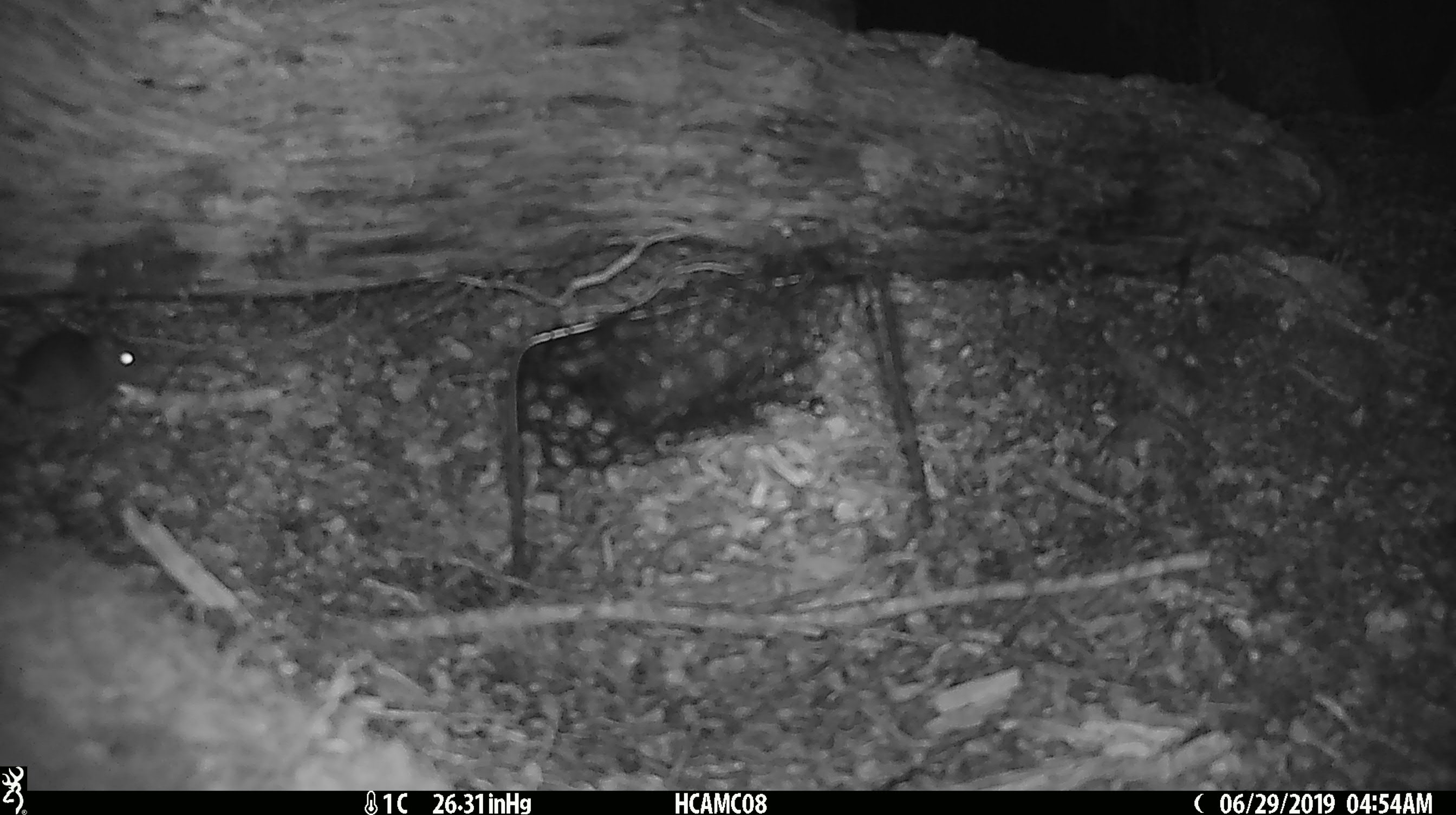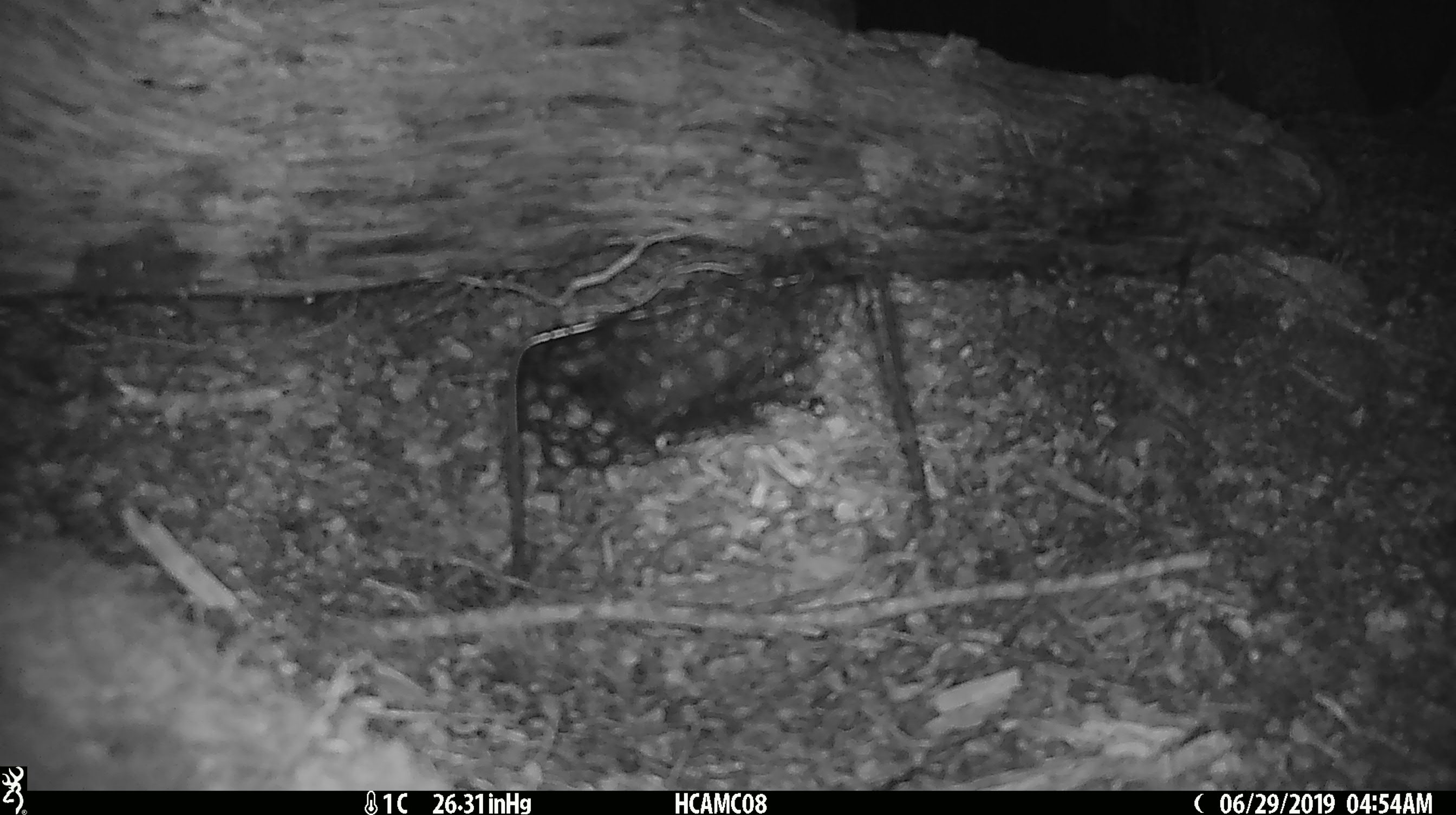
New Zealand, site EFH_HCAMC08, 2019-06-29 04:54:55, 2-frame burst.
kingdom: Animalia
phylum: Chordata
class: Mammalia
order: Rodentia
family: Muridae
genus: Mus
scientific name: Mus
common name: mouse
Mouse (Mus).